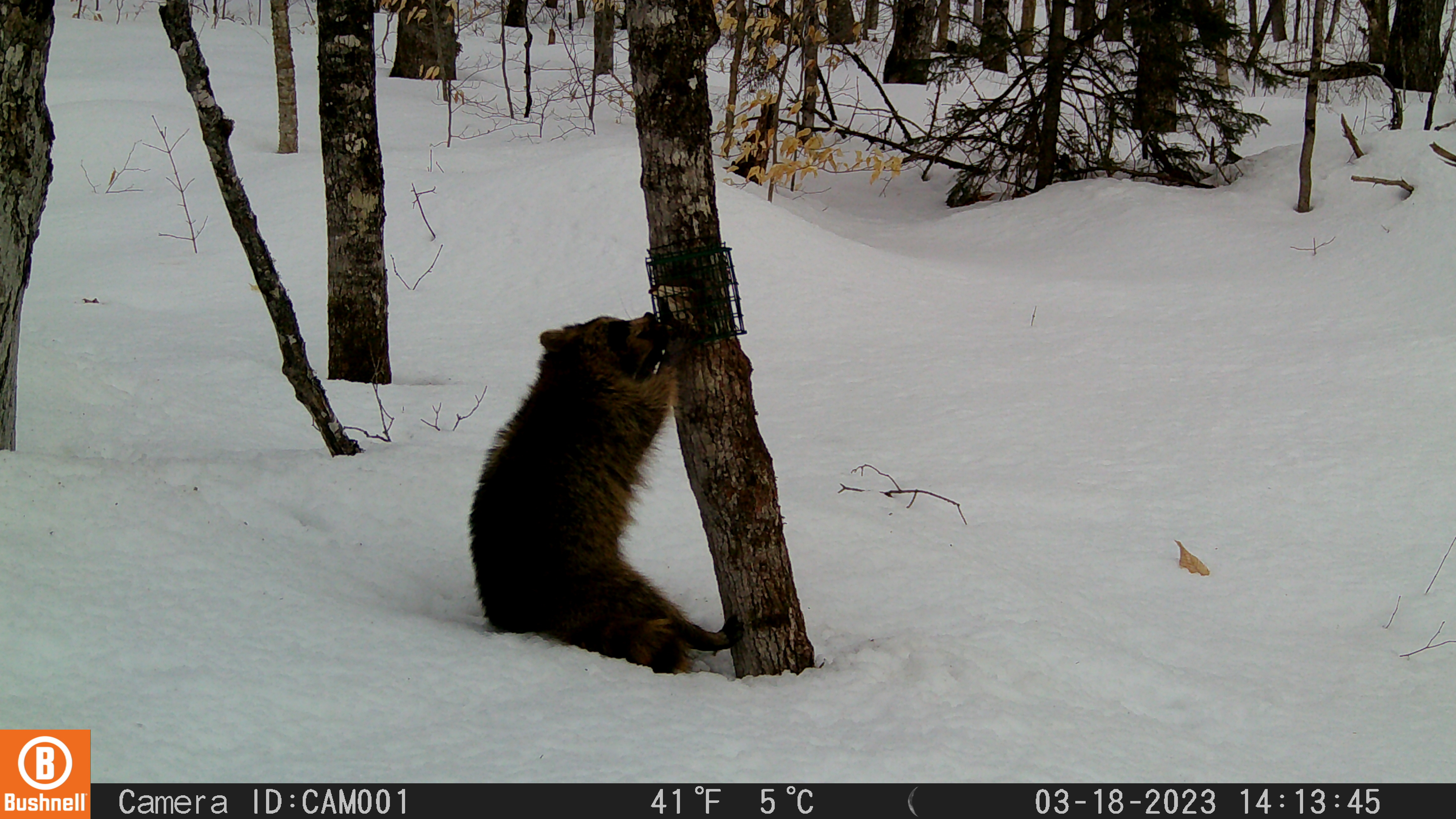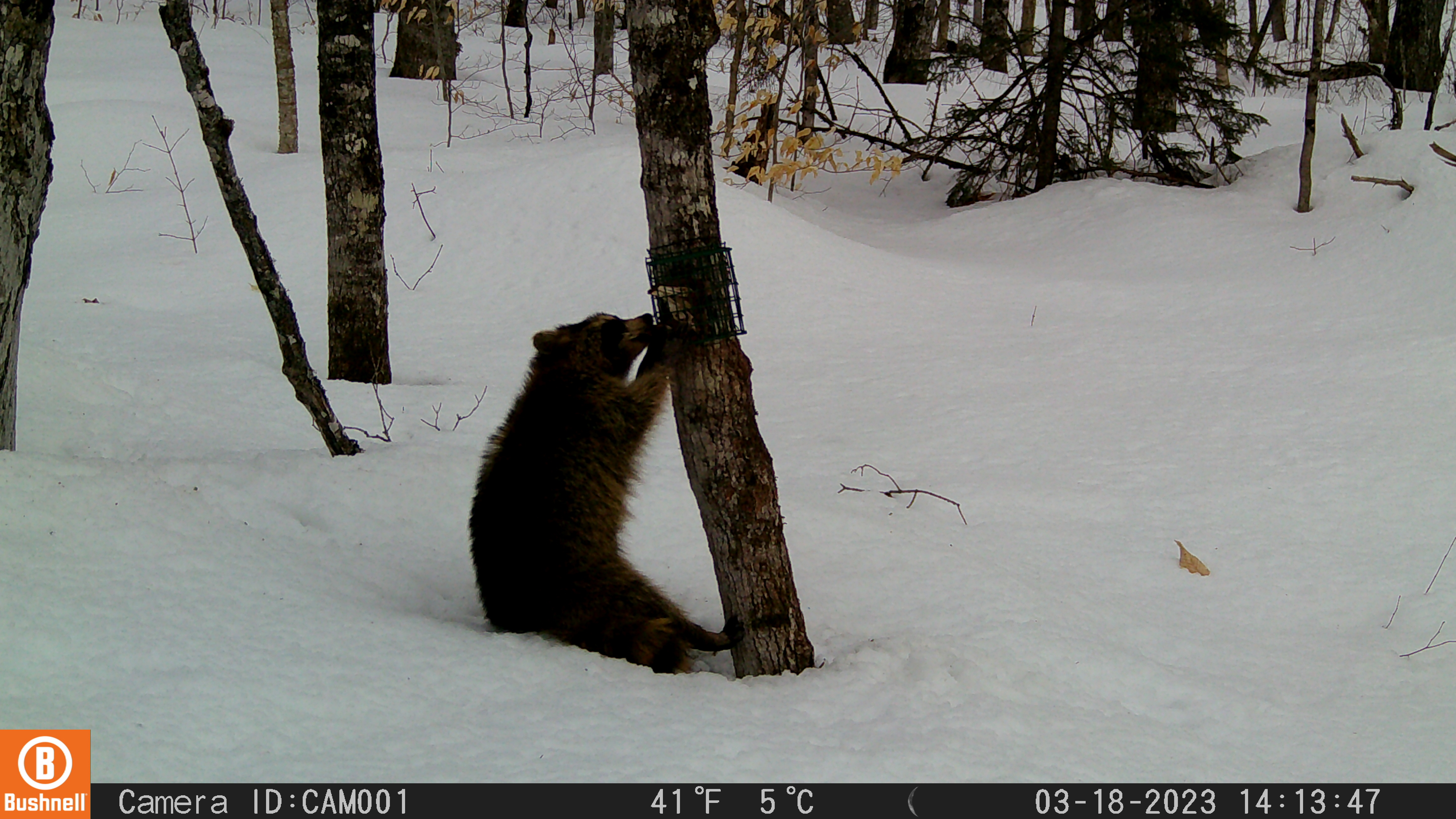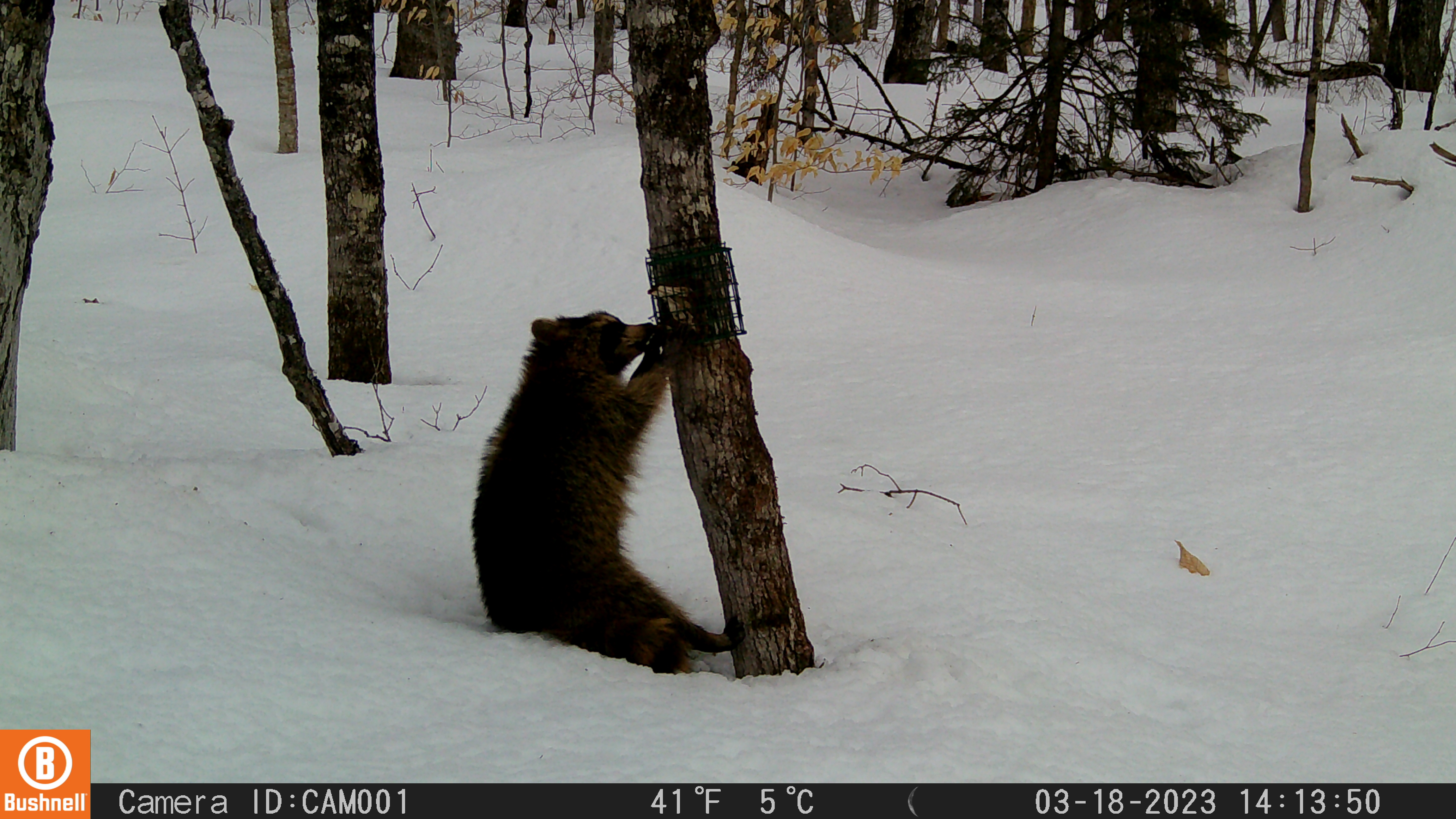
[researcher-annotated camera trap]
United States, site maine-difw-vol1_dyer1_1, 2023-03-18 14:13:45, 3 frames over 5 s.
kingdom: Animalia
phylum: Chordata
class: Mammalia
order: Carnivora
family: Procyonidae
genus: Procyon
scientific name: Procyon lotor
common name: raccoon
Raccoon (Procyon lotor).